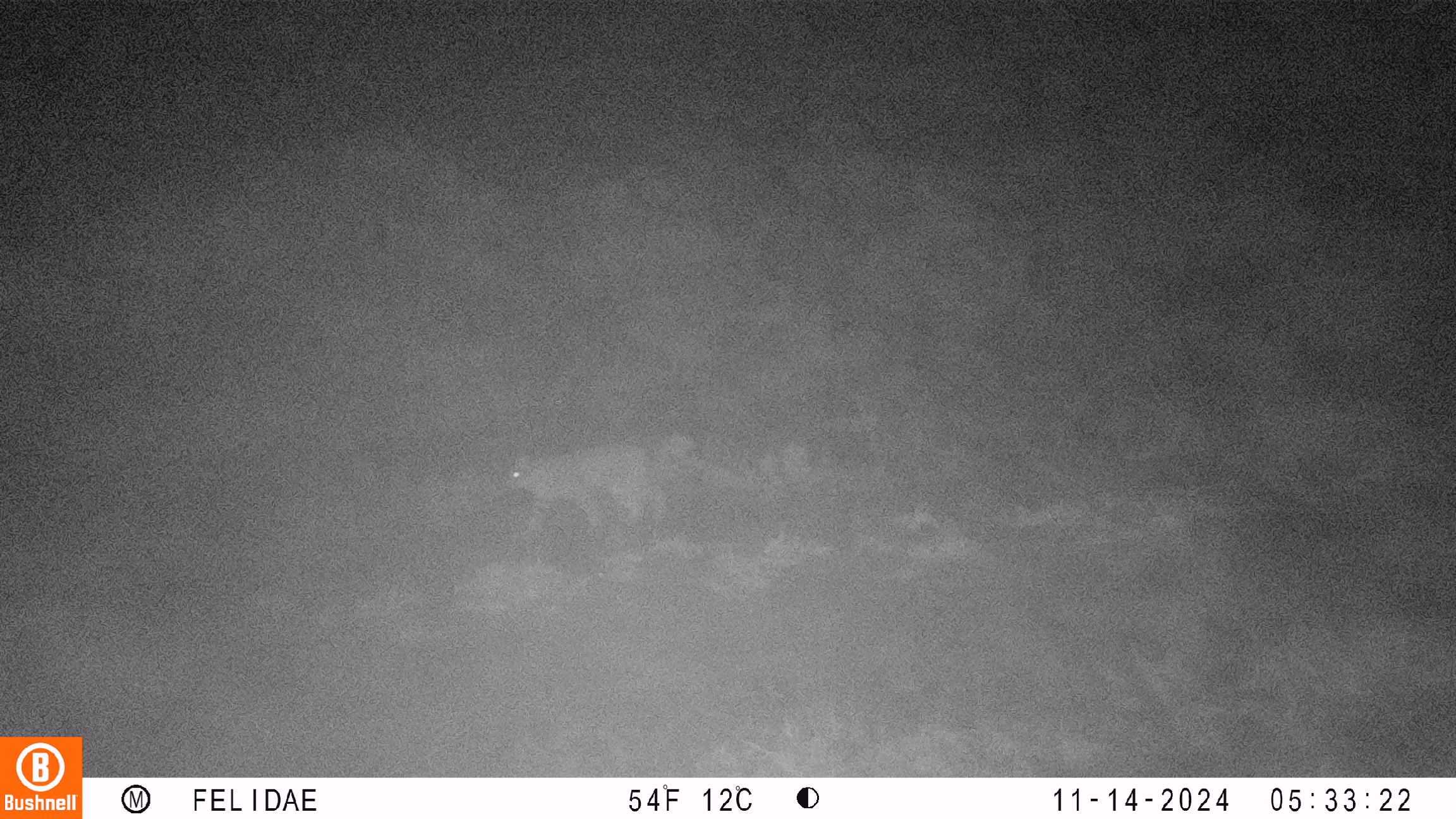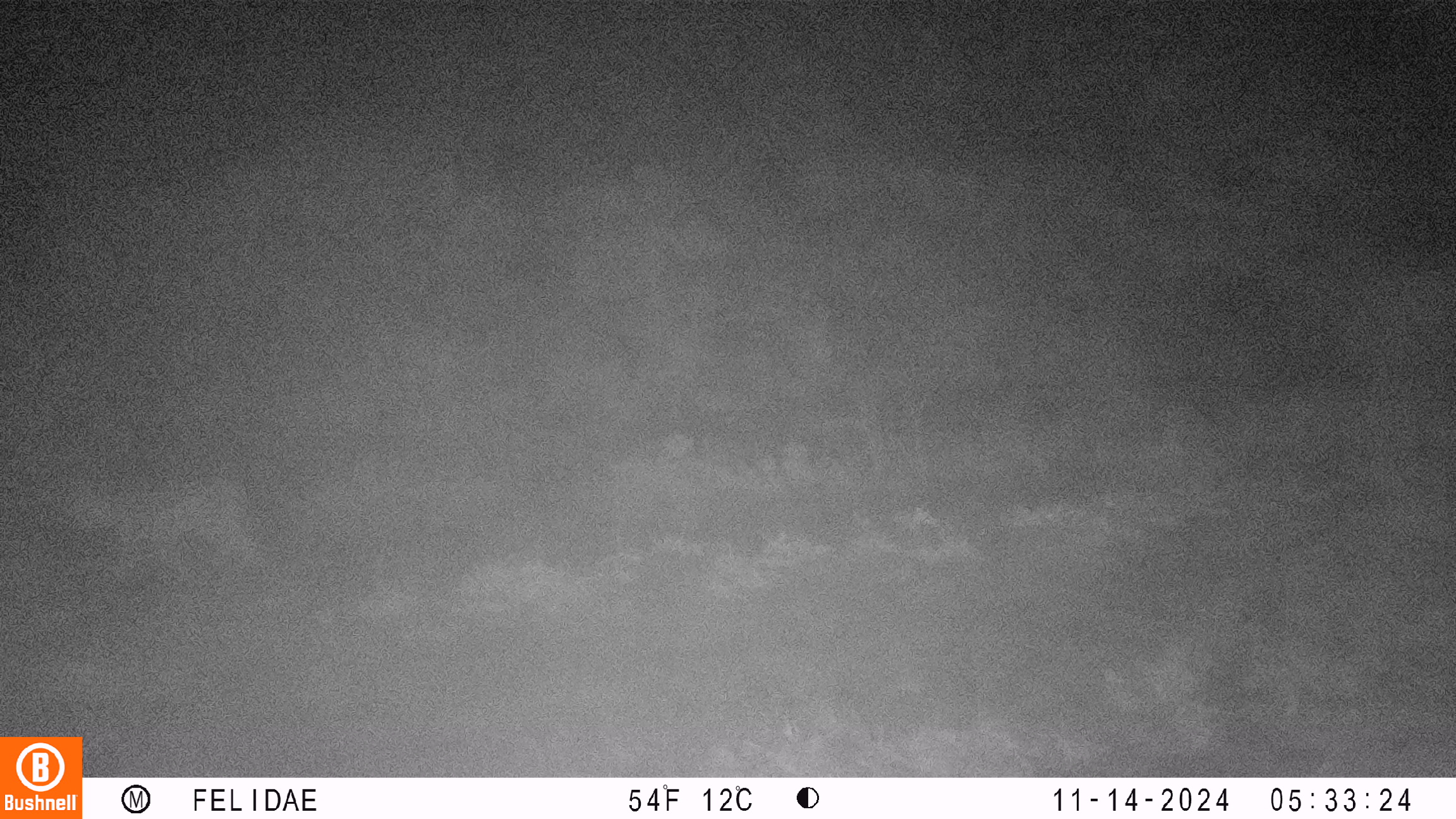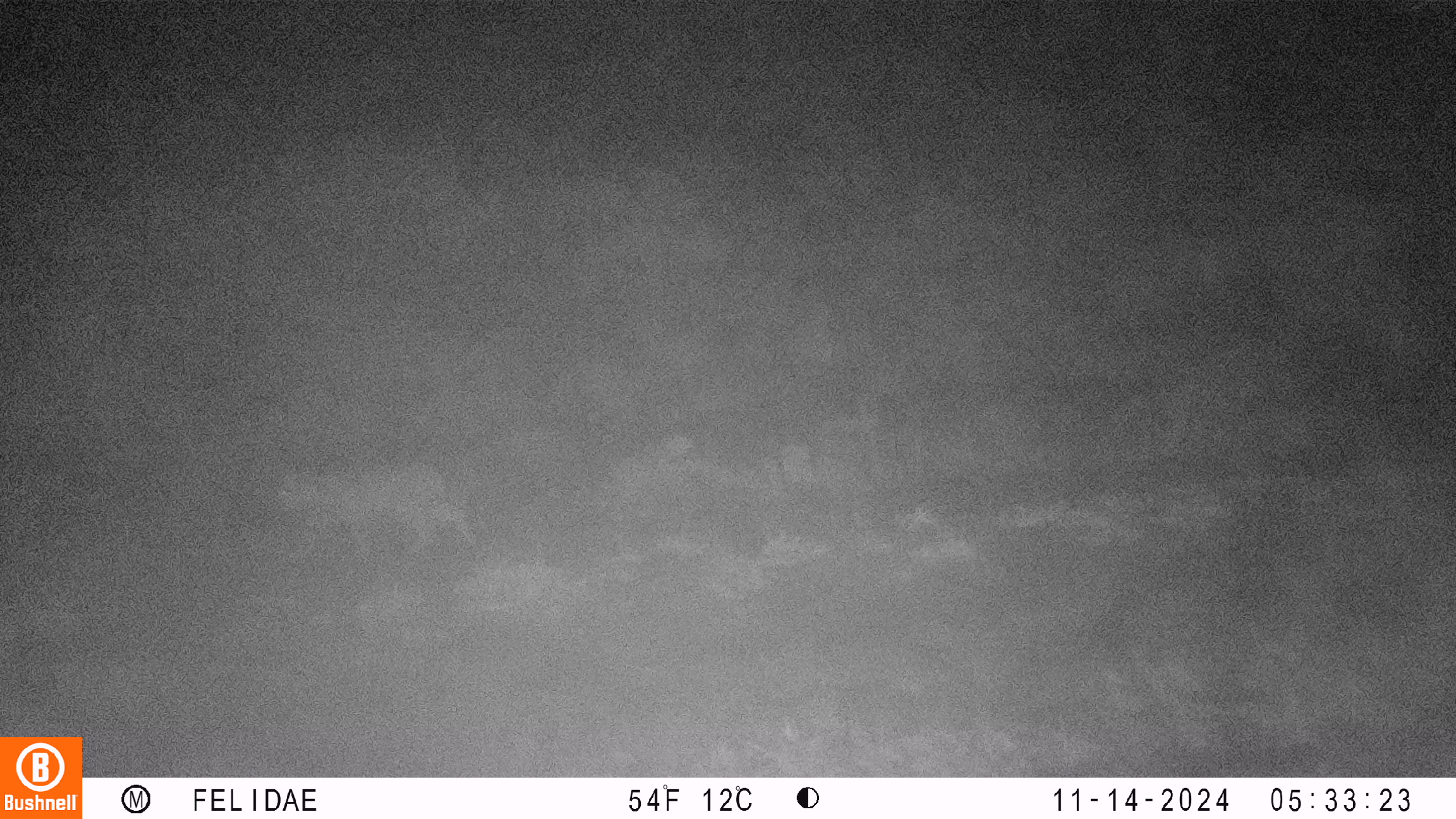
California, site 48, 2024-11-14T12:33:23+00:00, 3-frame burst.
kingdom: Animalia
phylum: Chordata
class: Mammalia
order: Carnivora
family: Felidae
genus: Lynx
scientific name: Lynx rufus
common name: bobcat